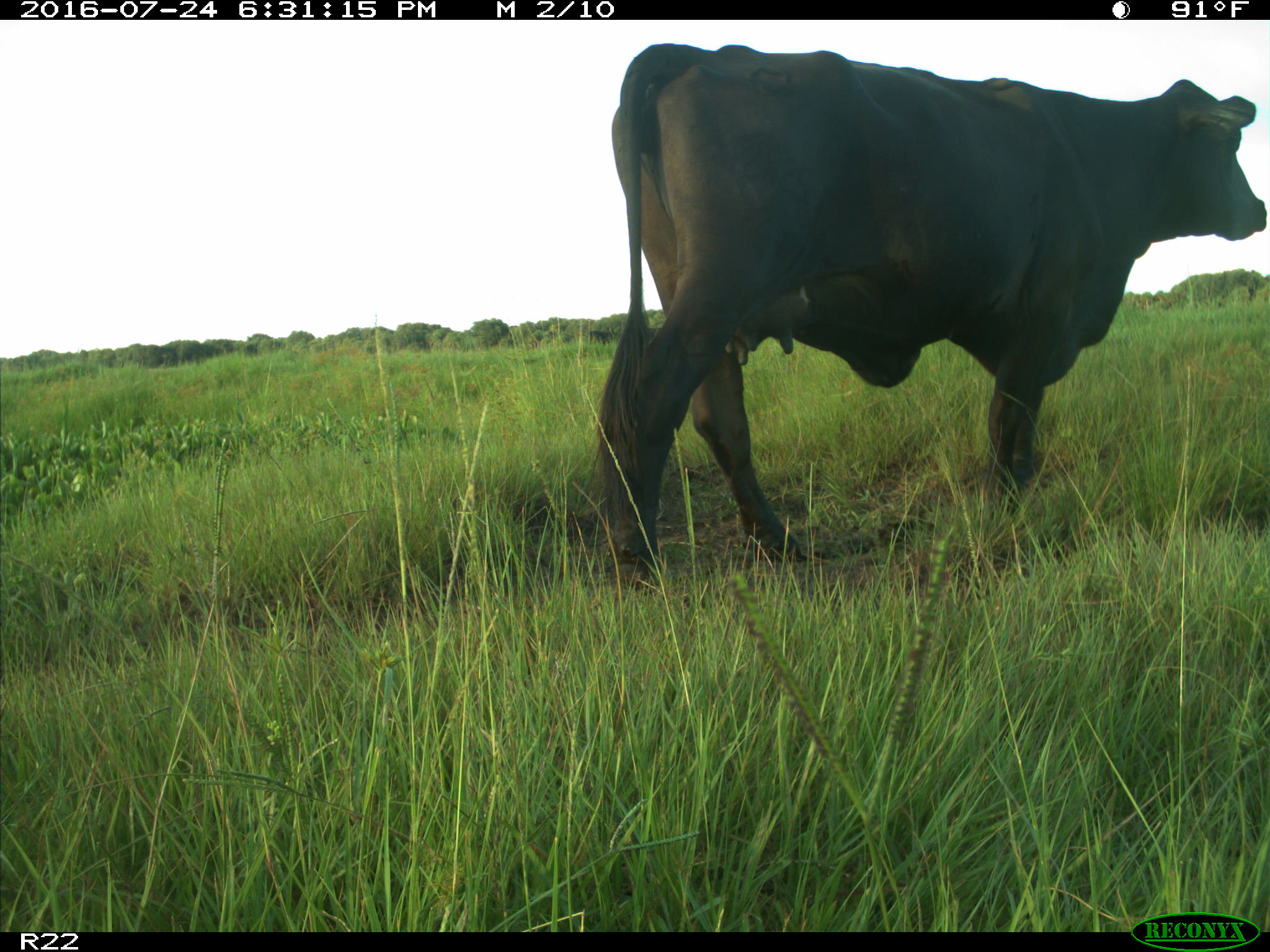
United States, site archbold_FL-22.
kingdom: Animalia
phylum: Chordata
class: Mammalia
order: Artiodactyla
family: Bovidae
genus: Bos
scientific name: Bos taurus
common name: domestic cow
Bos taurus (domestic cow).